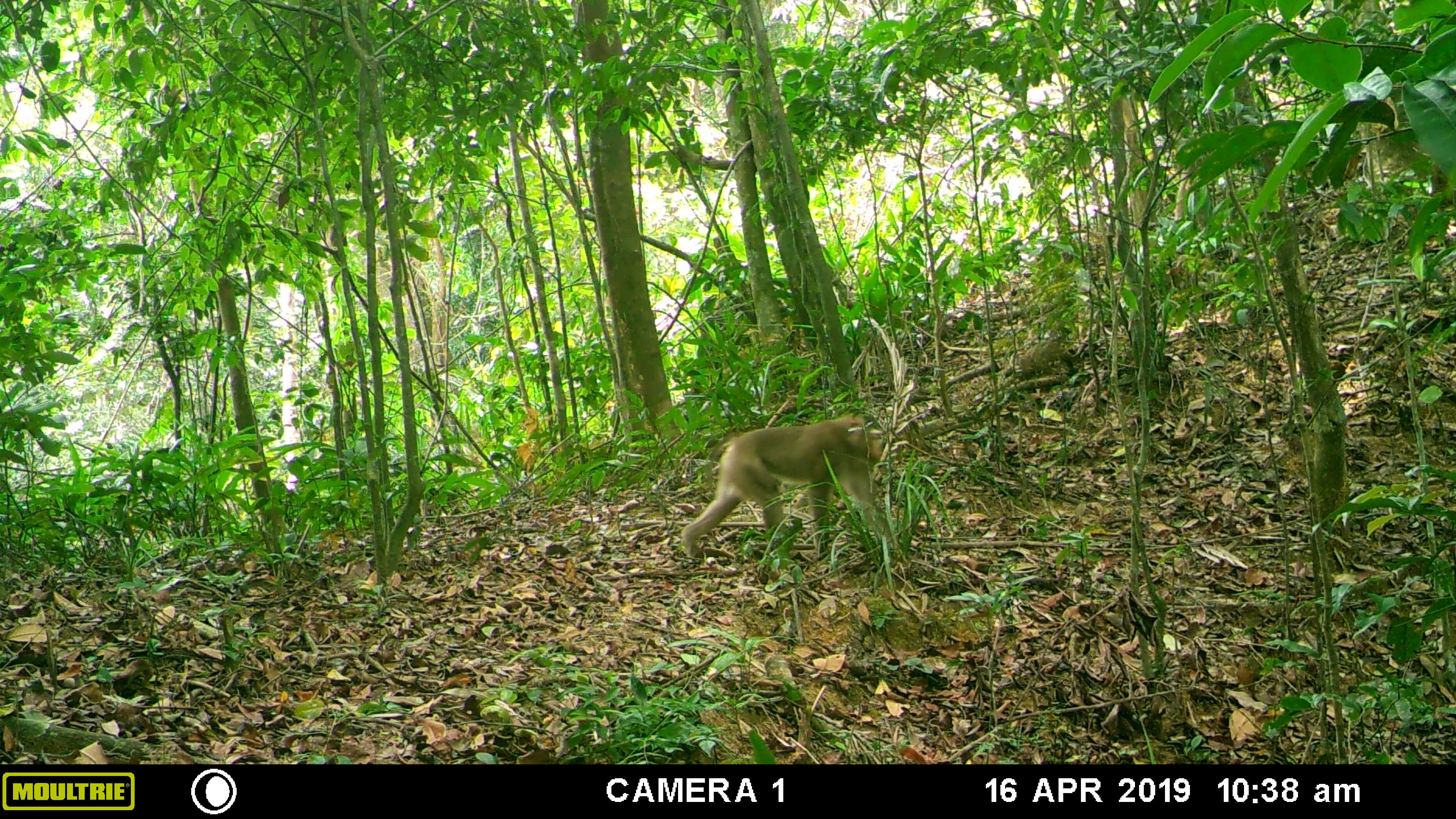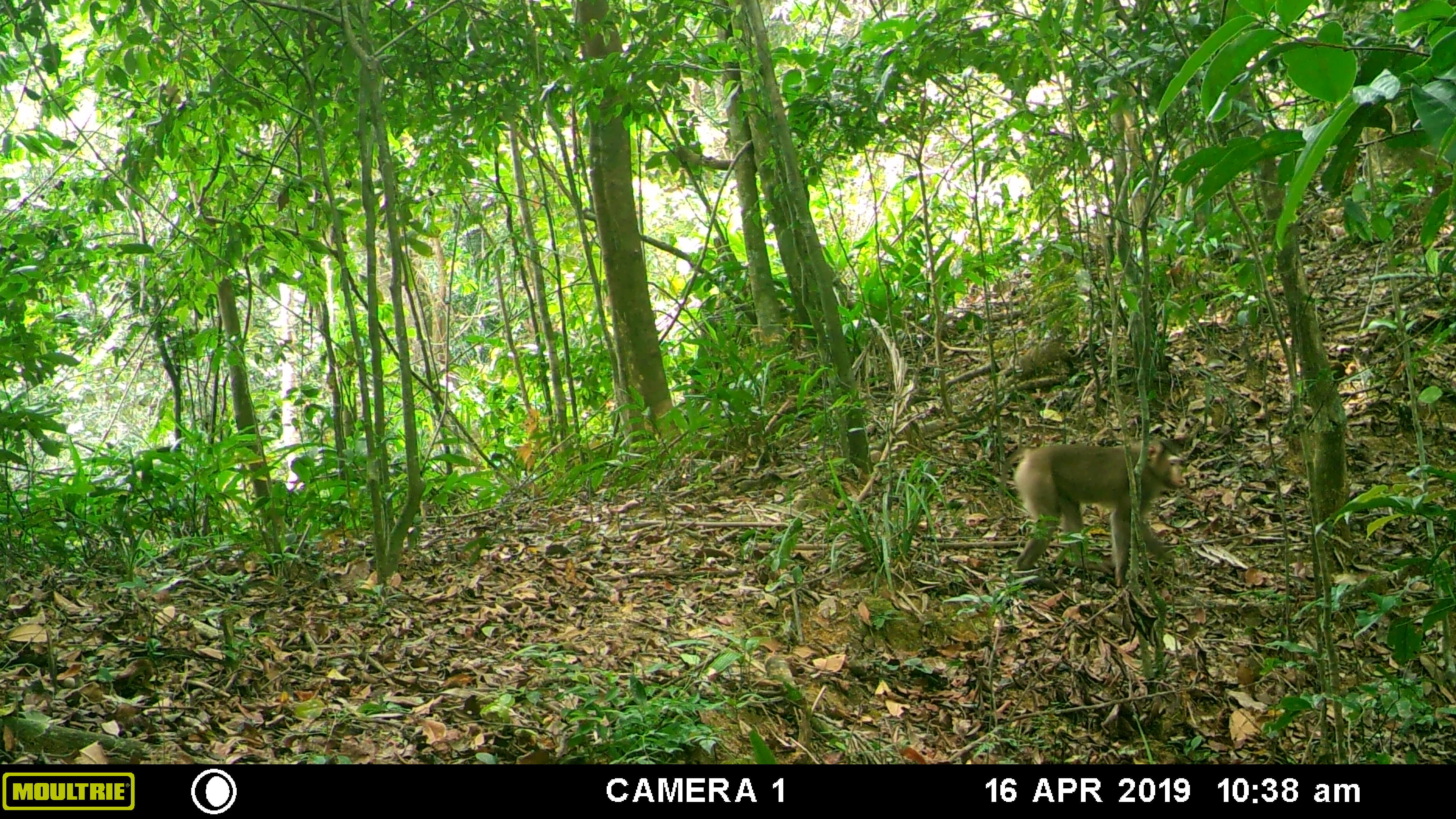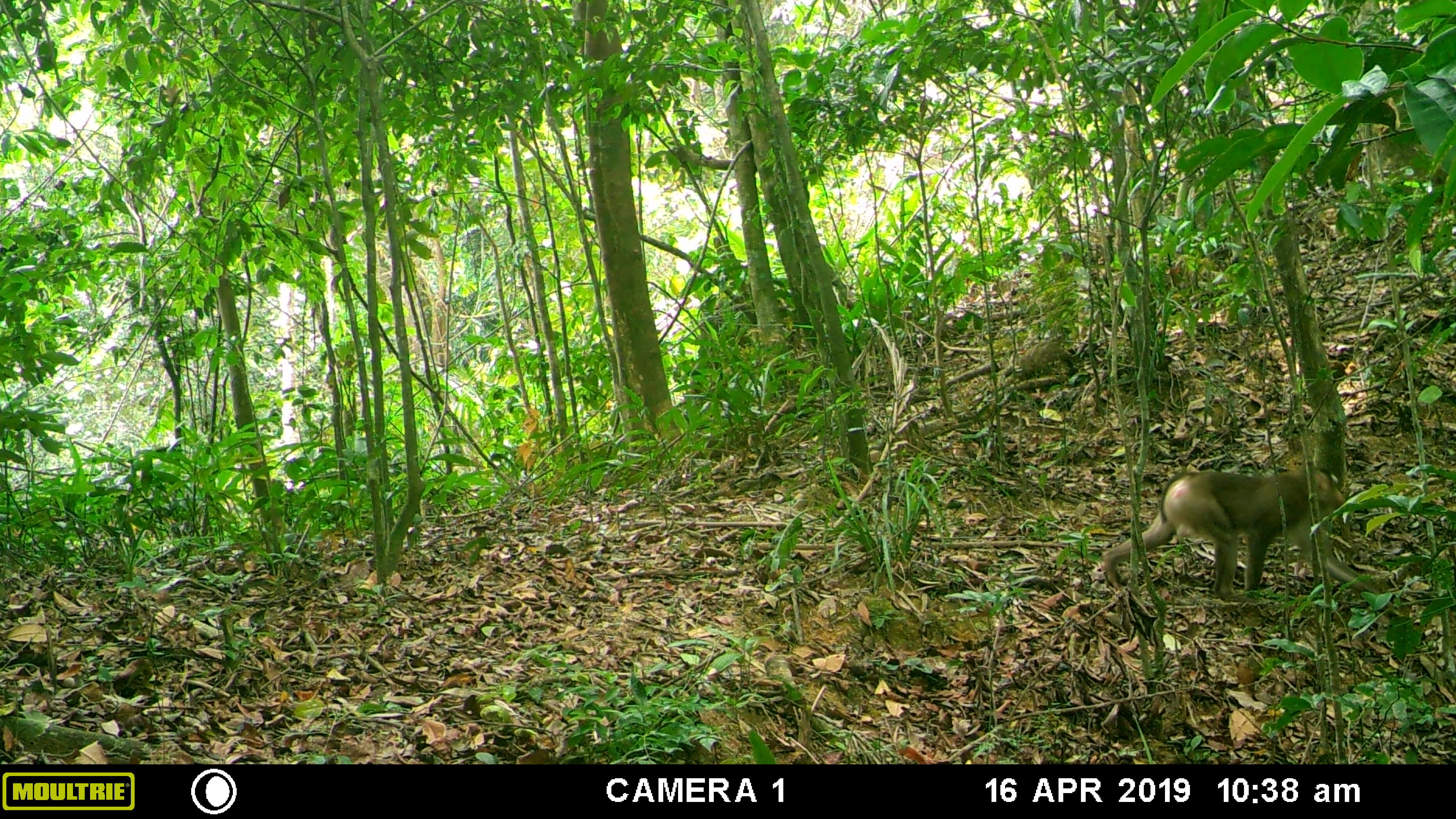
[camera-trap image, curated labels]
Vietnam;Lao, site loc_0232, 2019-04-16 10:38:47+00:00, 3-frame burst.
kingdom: Animalia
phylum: Chordata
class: Mammalia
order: Primates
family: Cercopithecidae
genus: Macaca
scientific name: Macaca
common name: macaques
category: assam or rhesus macaque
Assam or rhesus macaque (macaques) (Macaca). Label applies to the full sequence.